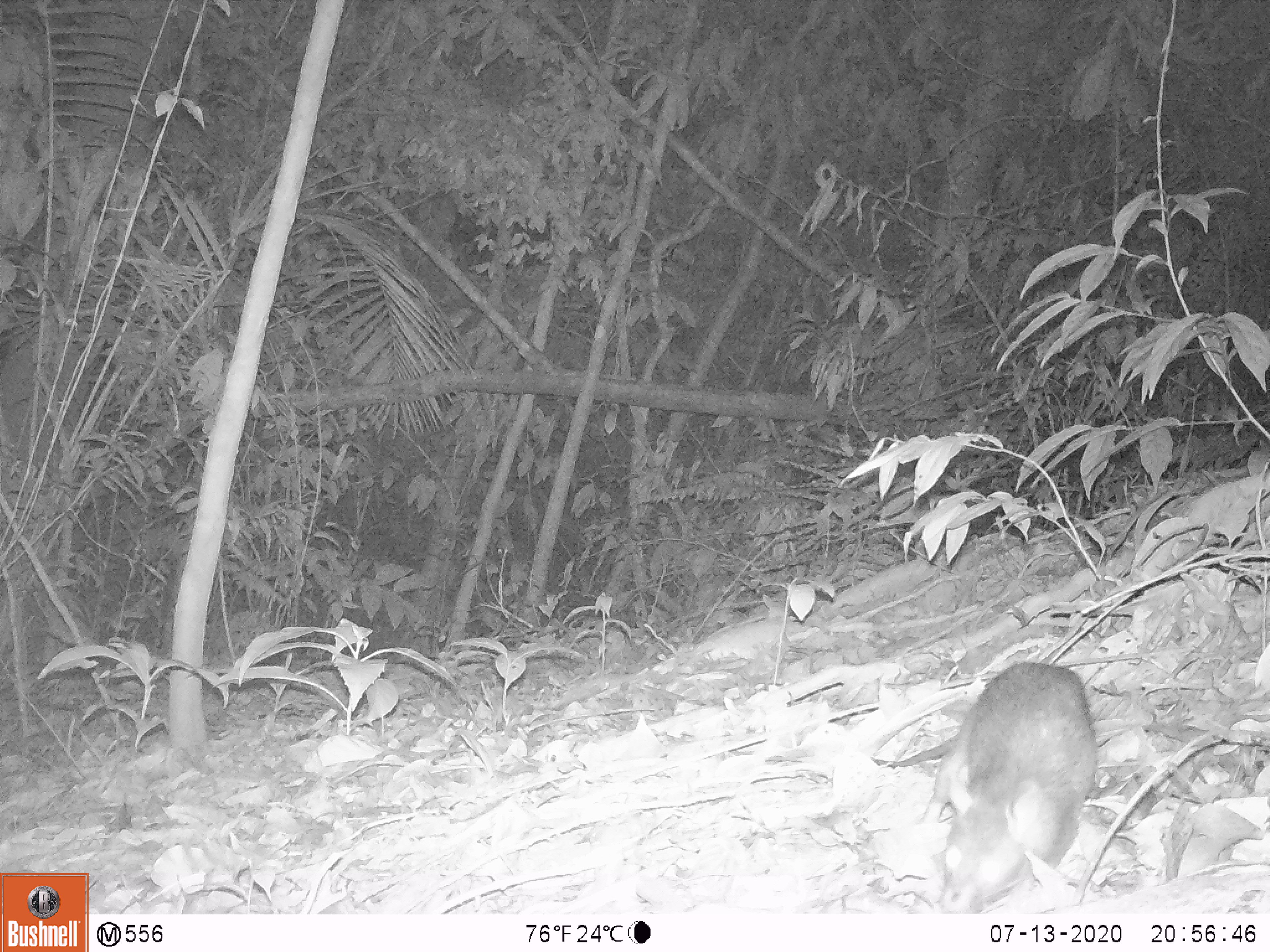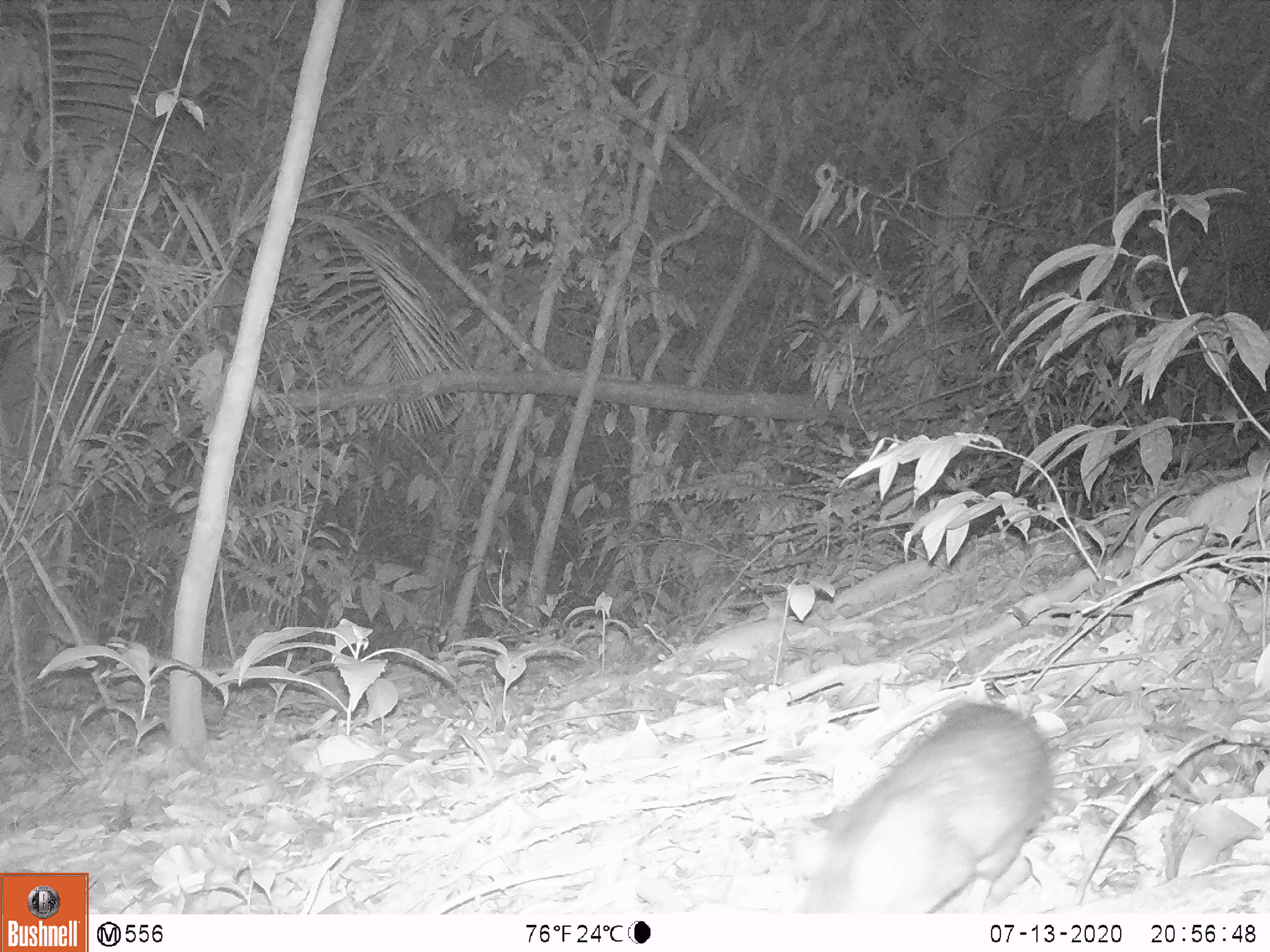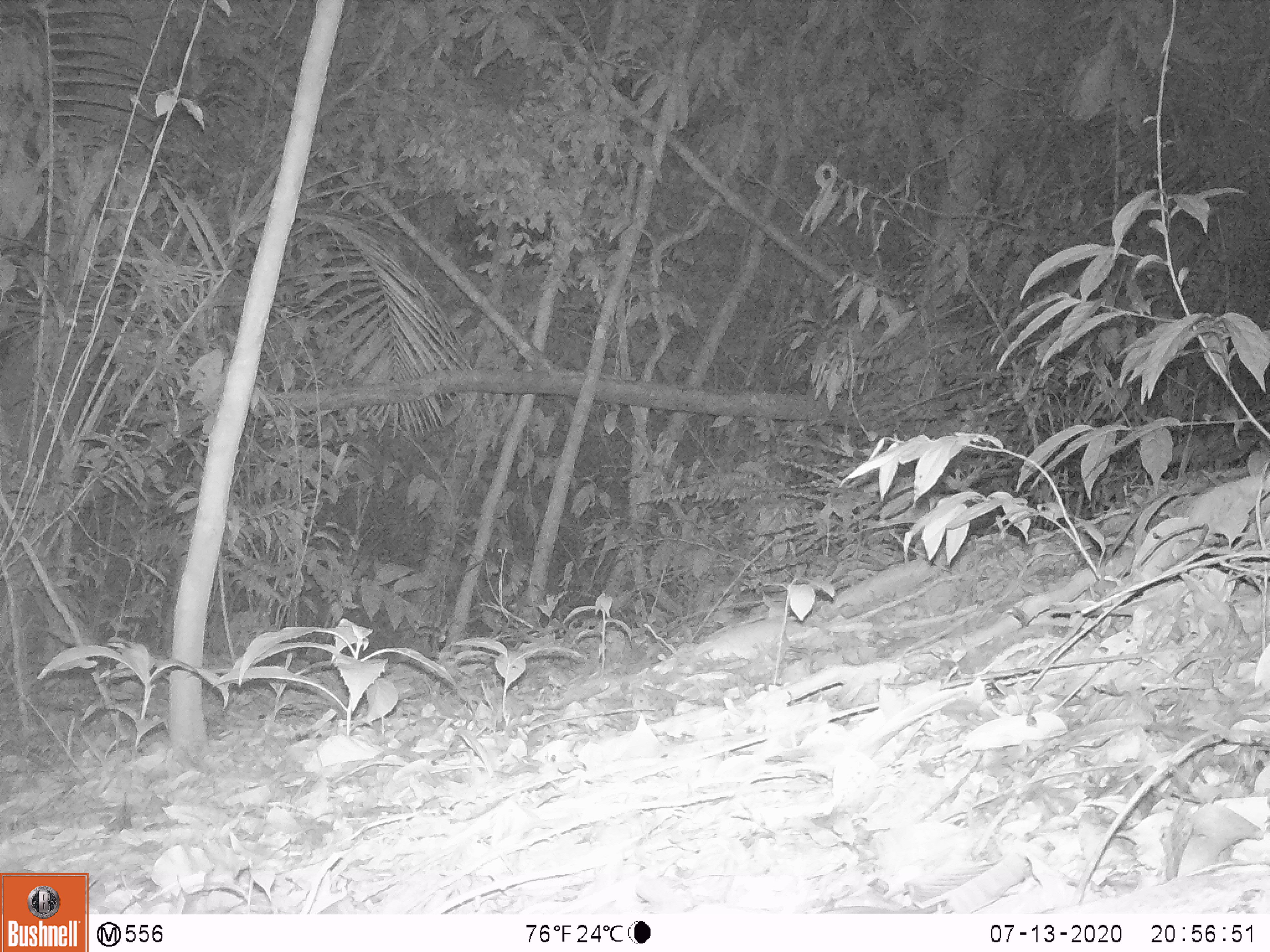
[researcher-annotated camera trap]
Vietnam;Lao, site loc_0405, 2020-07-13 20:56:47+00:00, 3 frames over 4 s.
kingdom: Animalia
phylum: Chordata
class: Mammalia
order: Rodentia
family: Muridae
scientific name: Muridae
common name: old-world mice and rats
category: unidentified murid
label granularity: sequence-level